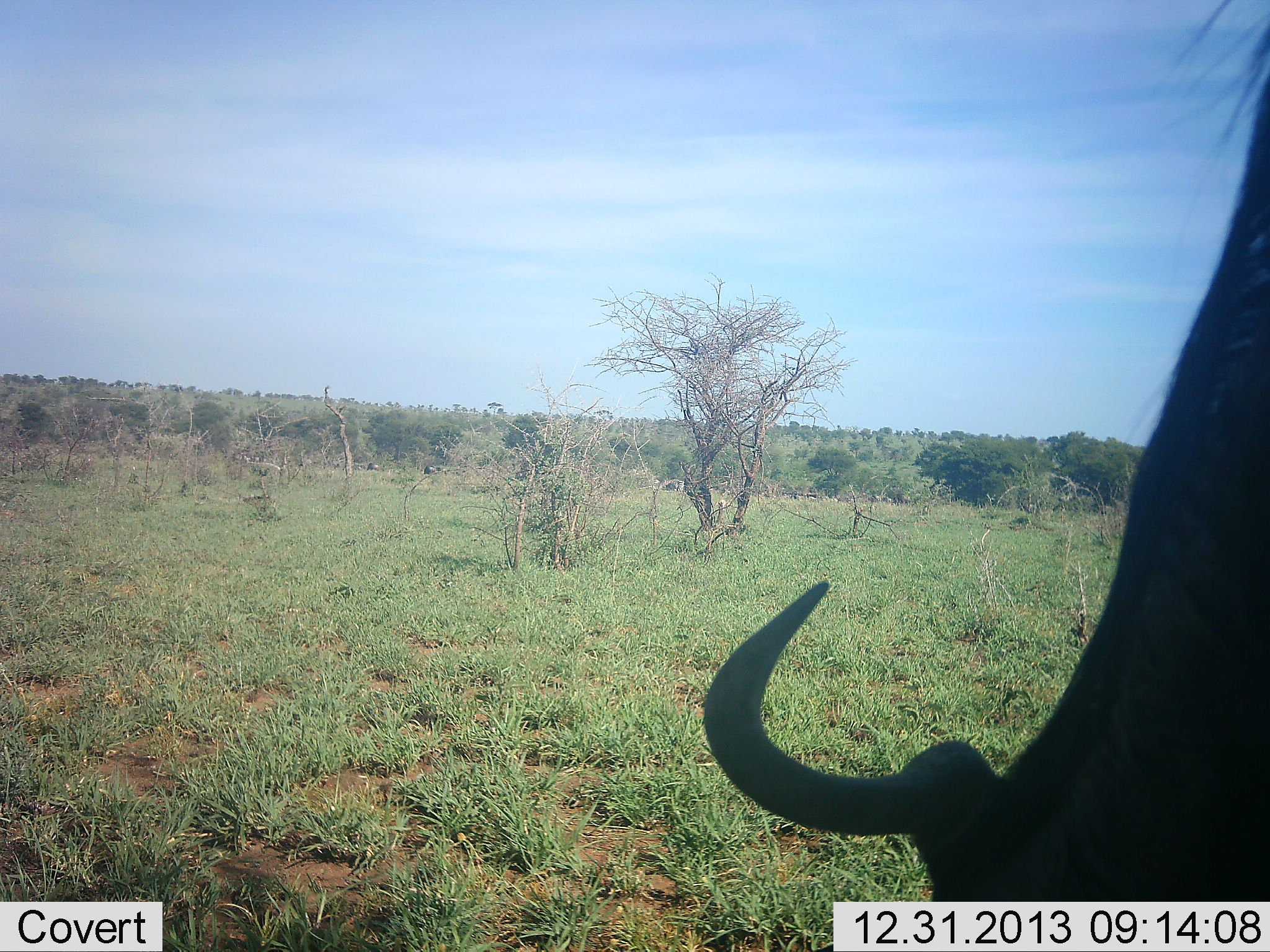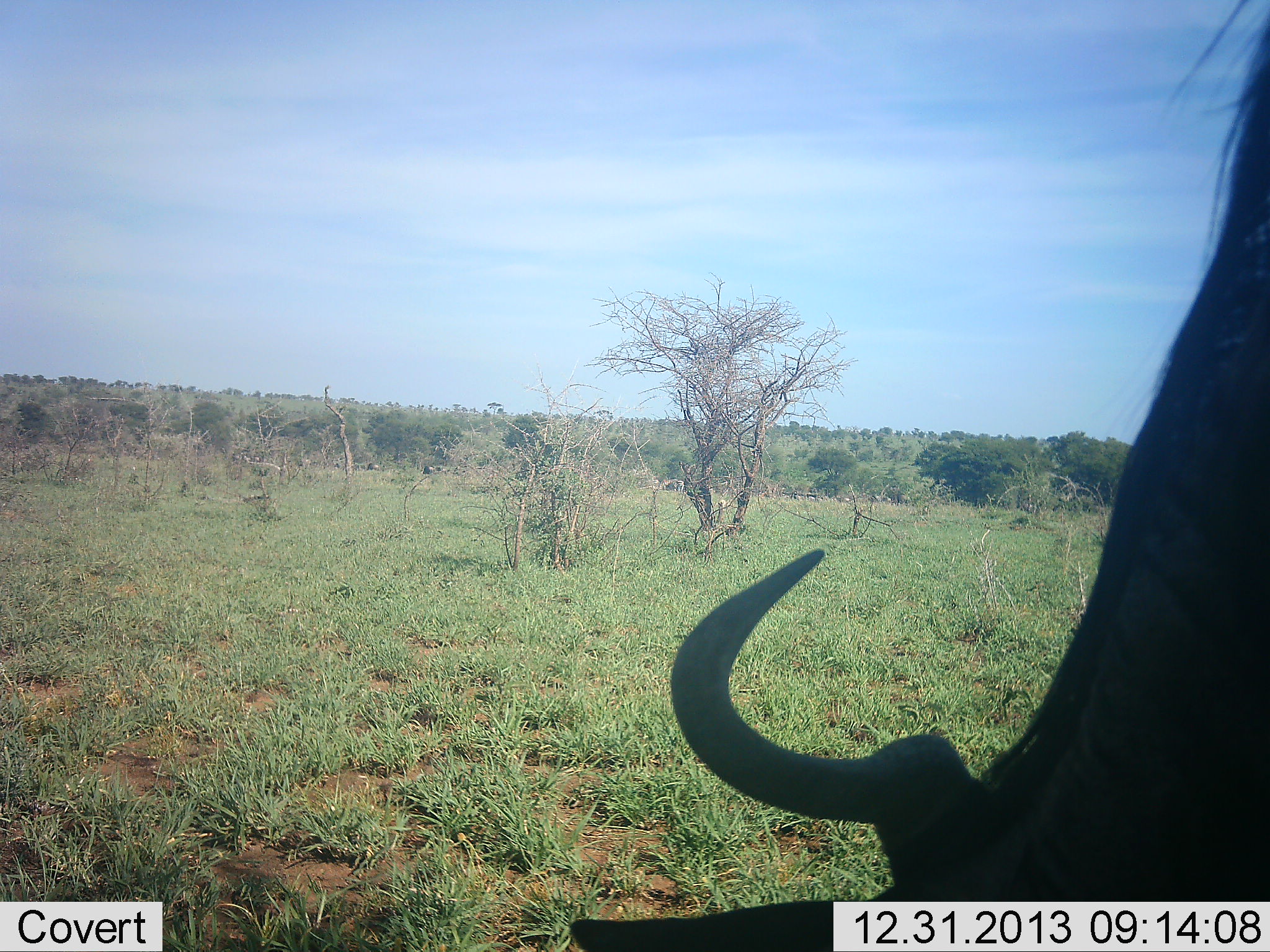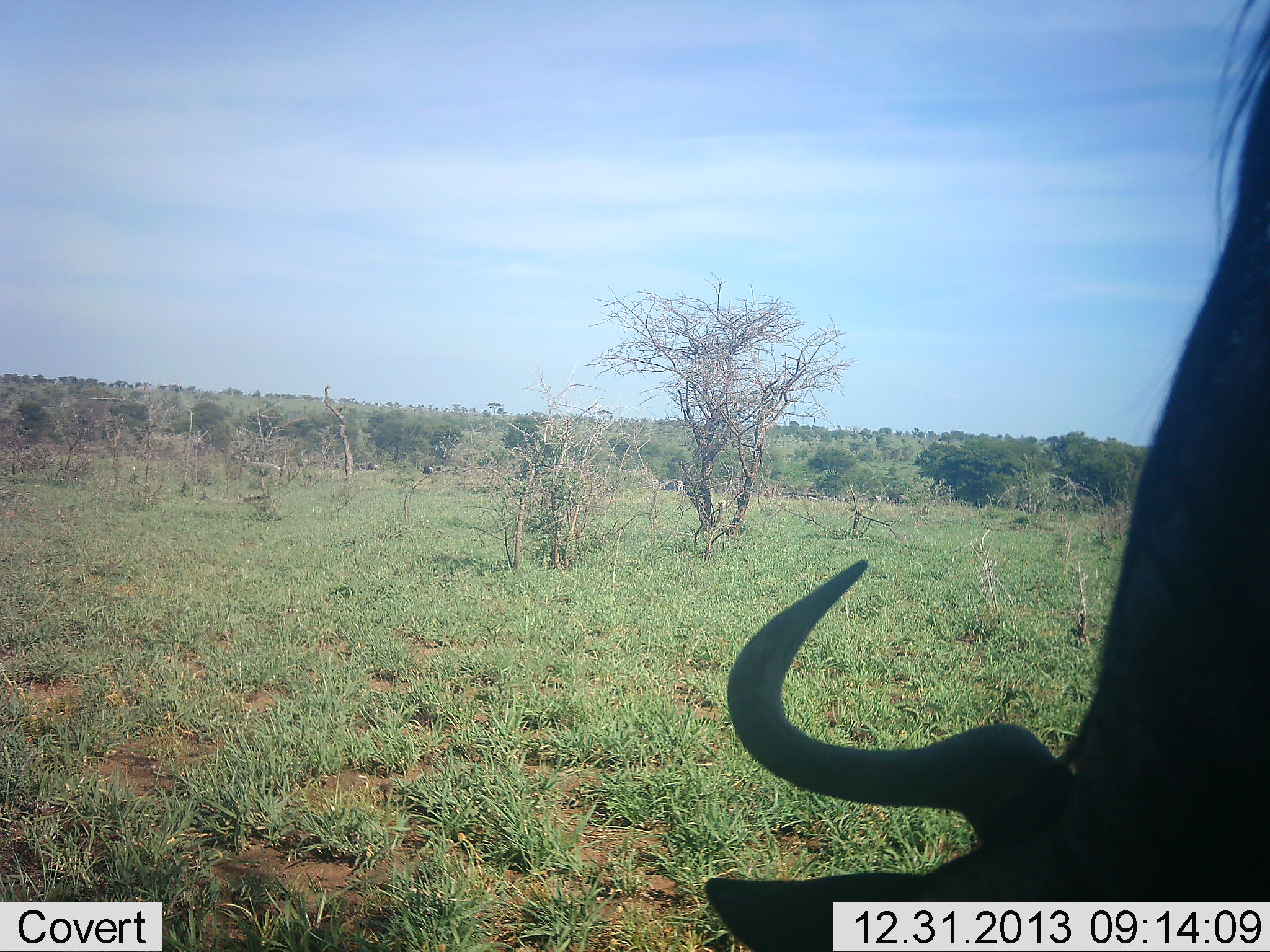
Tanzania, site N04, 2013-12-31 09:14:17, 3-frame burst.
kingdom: Animalia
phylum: Chordata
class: Mammalia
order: Artiodactyla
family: Bovidae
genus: Connochaetes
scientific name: Connochaetes taurinus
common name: blue wildebeest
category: wildebeest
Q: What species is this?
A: Wildebeest (blue wildebeest) (Connochaetes taurinus).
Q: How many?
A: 5.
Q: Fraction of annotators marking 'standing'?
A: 40%.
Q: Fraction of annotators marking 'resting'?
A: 0%.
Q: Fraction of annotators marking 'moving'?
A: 50%.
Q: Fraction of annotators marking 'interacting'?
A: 0%.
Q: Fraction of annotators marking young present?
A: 0%.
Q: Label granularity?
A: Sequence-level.